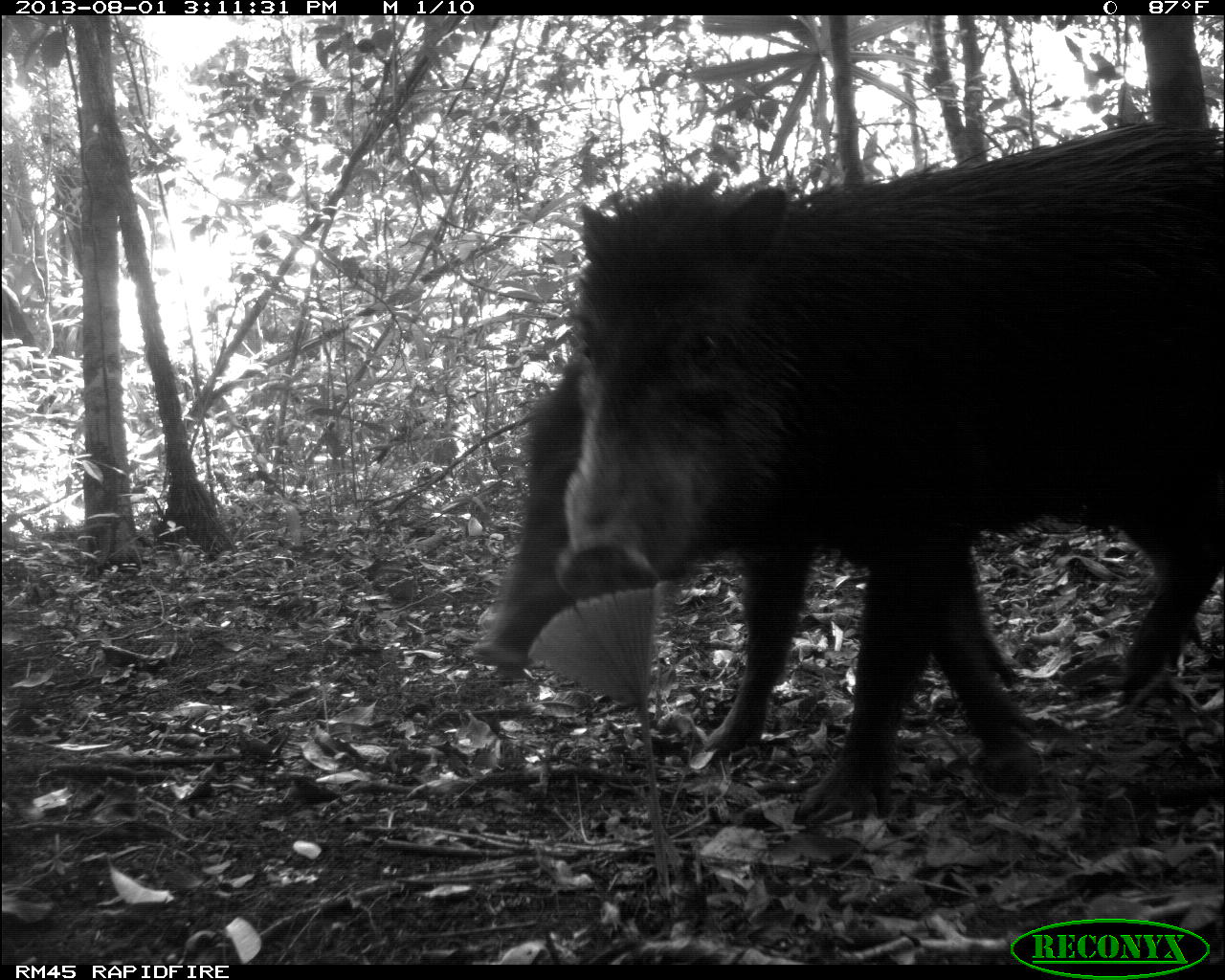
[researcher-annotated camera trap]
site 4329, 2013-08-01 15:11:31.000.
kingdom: Animalia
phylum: Chordata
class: Mammalia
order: Artiodactyla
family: Tayassuidae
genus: Tayassu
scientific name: Tayassu pecari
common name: white-lipped peccary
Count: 14.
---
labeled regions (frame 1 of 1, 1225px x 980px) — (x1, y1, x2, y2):
tayassu pecari: (560, 116, 1225, 827); (462, 356, 1023, 758)